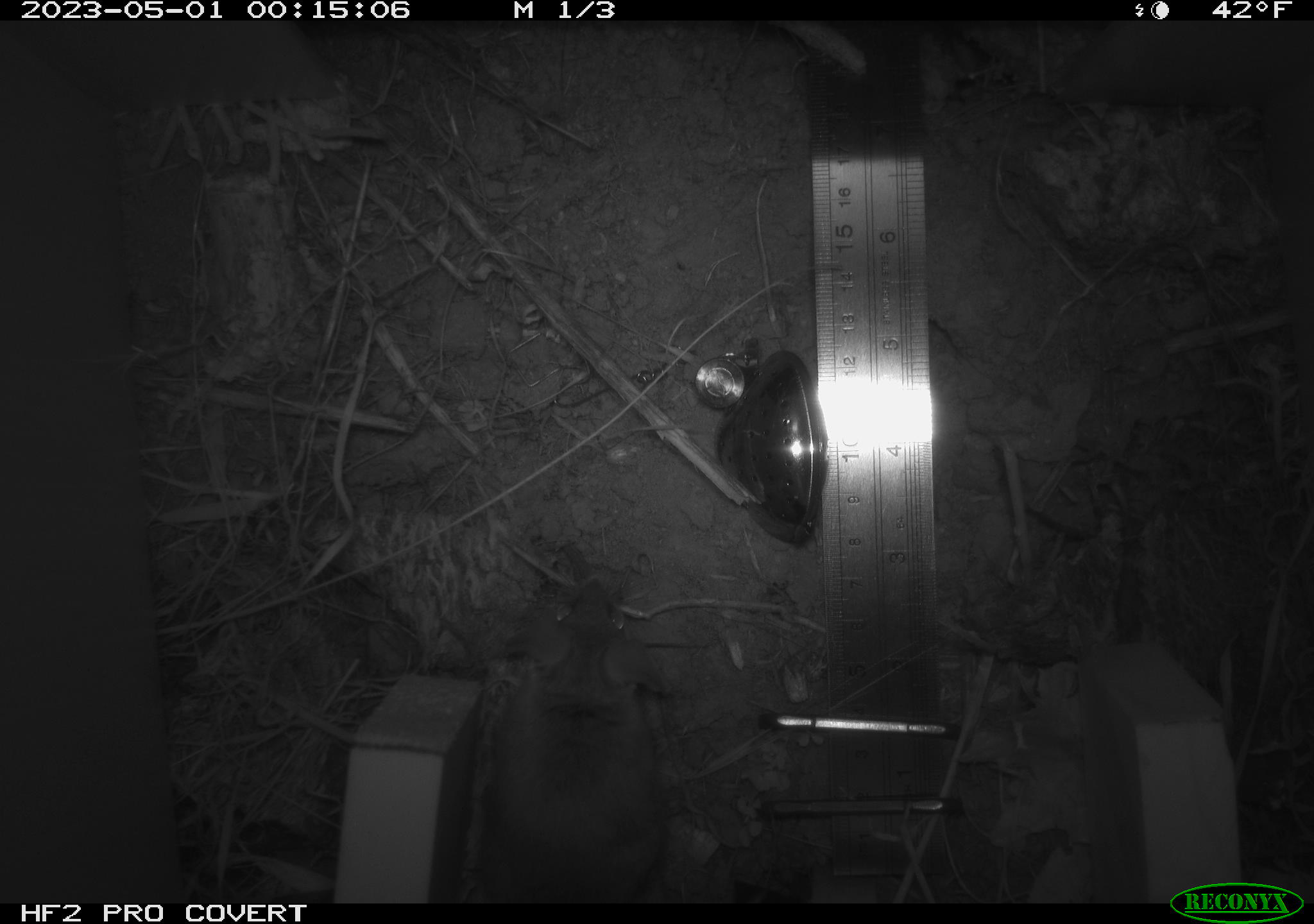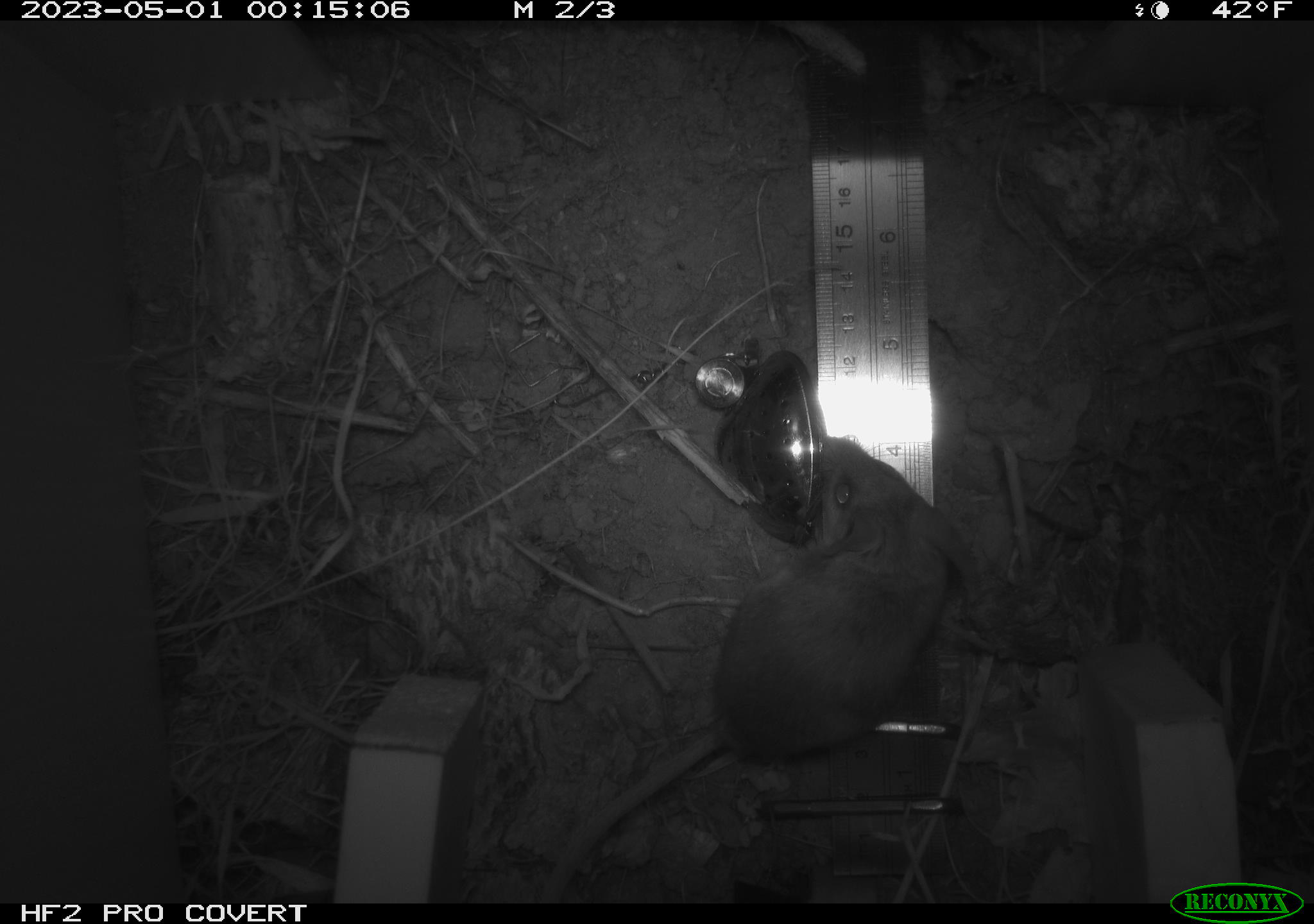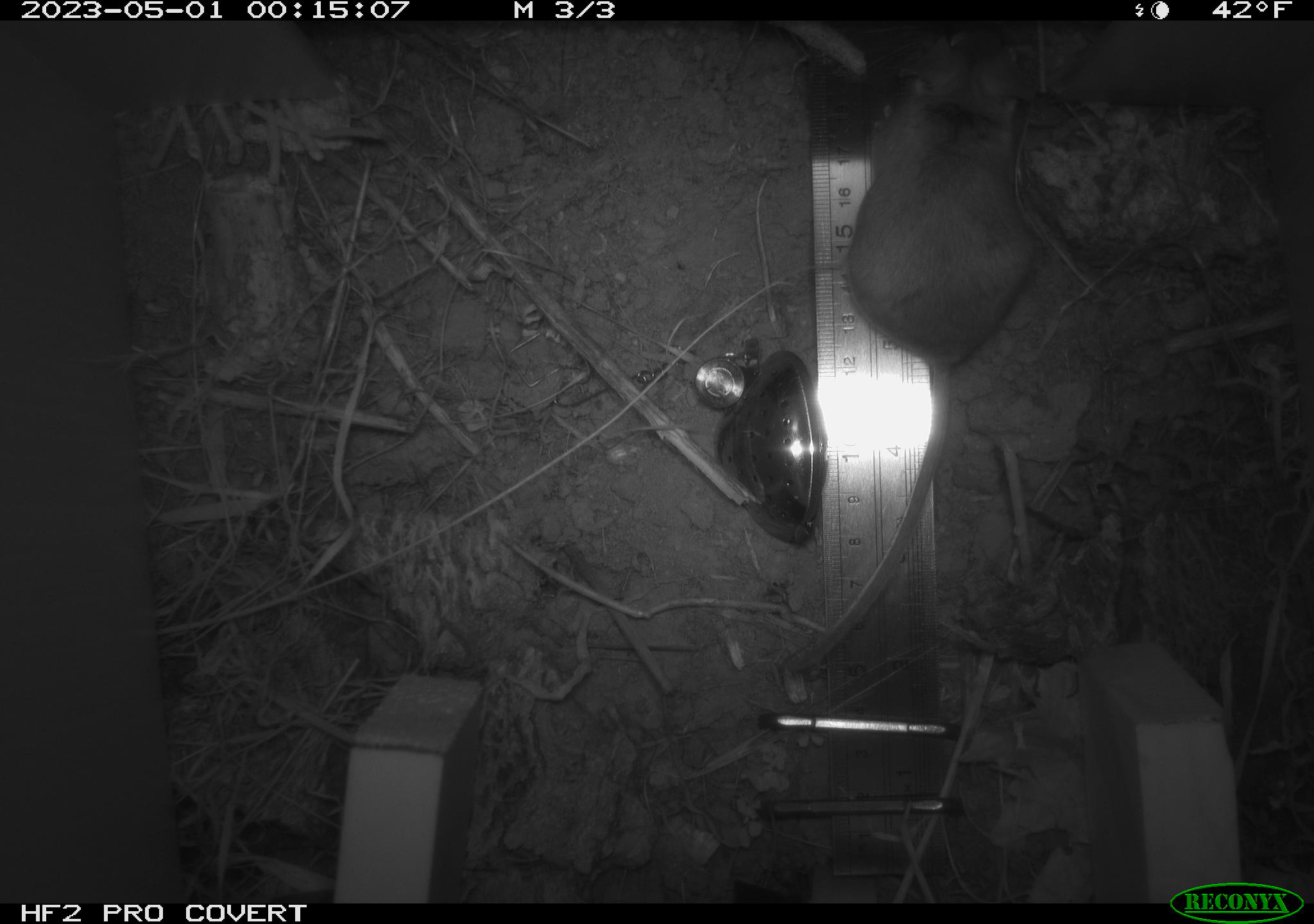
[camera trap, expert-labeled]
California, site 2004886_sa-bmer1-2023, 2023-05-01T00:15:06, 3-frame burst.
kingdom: Animalia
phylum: Chordata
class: Mammalia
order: Rodentia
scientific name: Rodentia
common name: mouse species